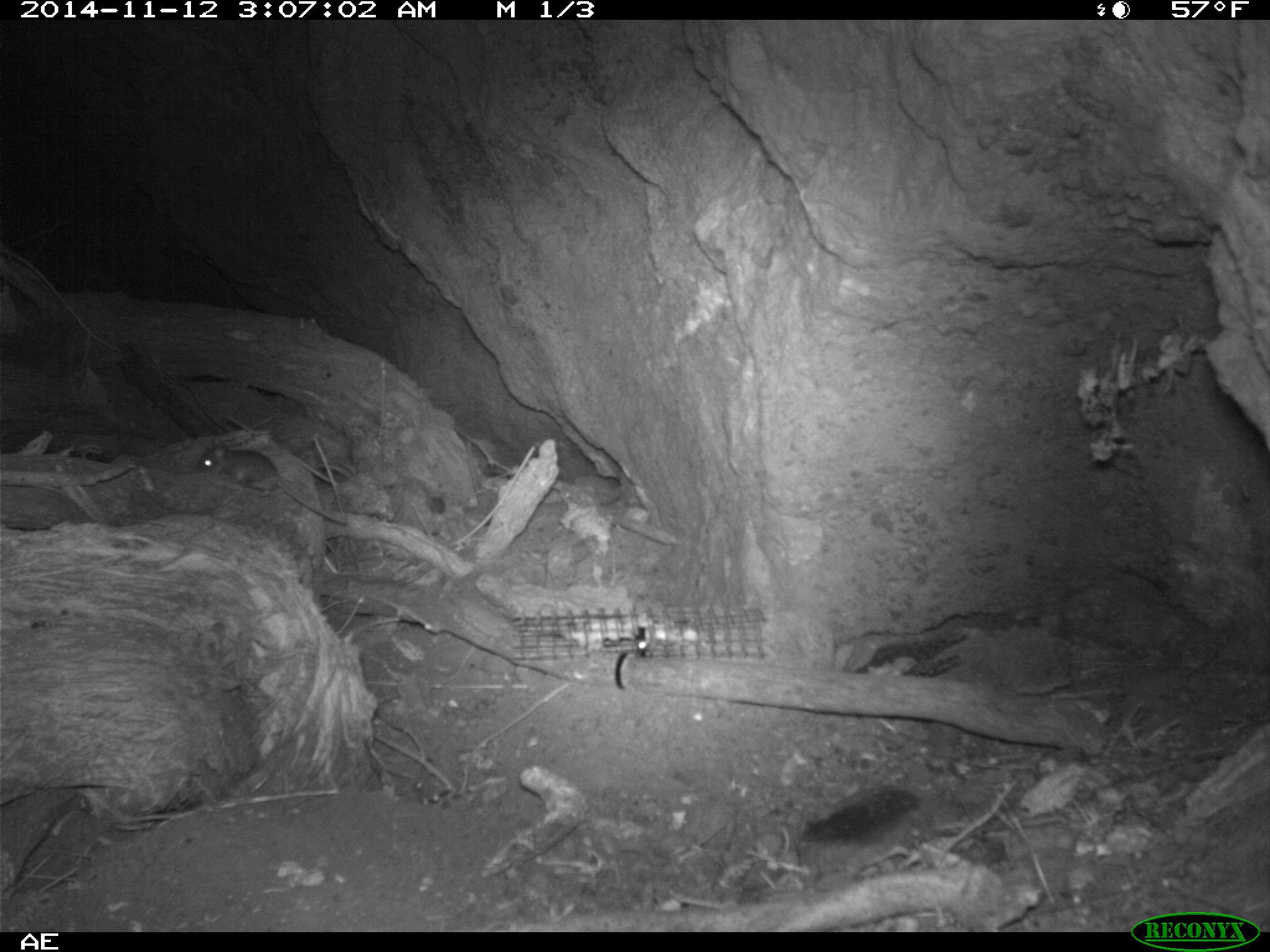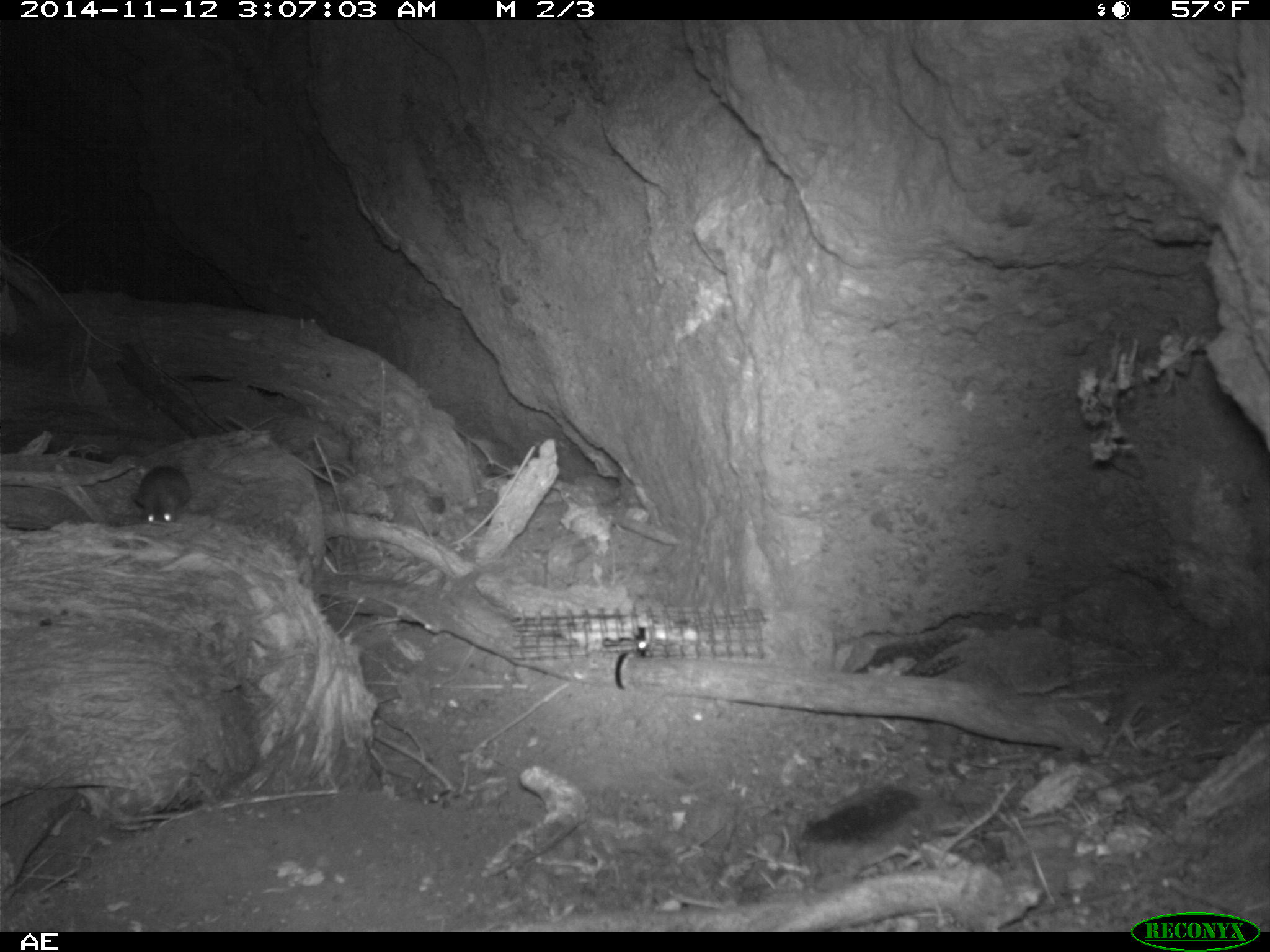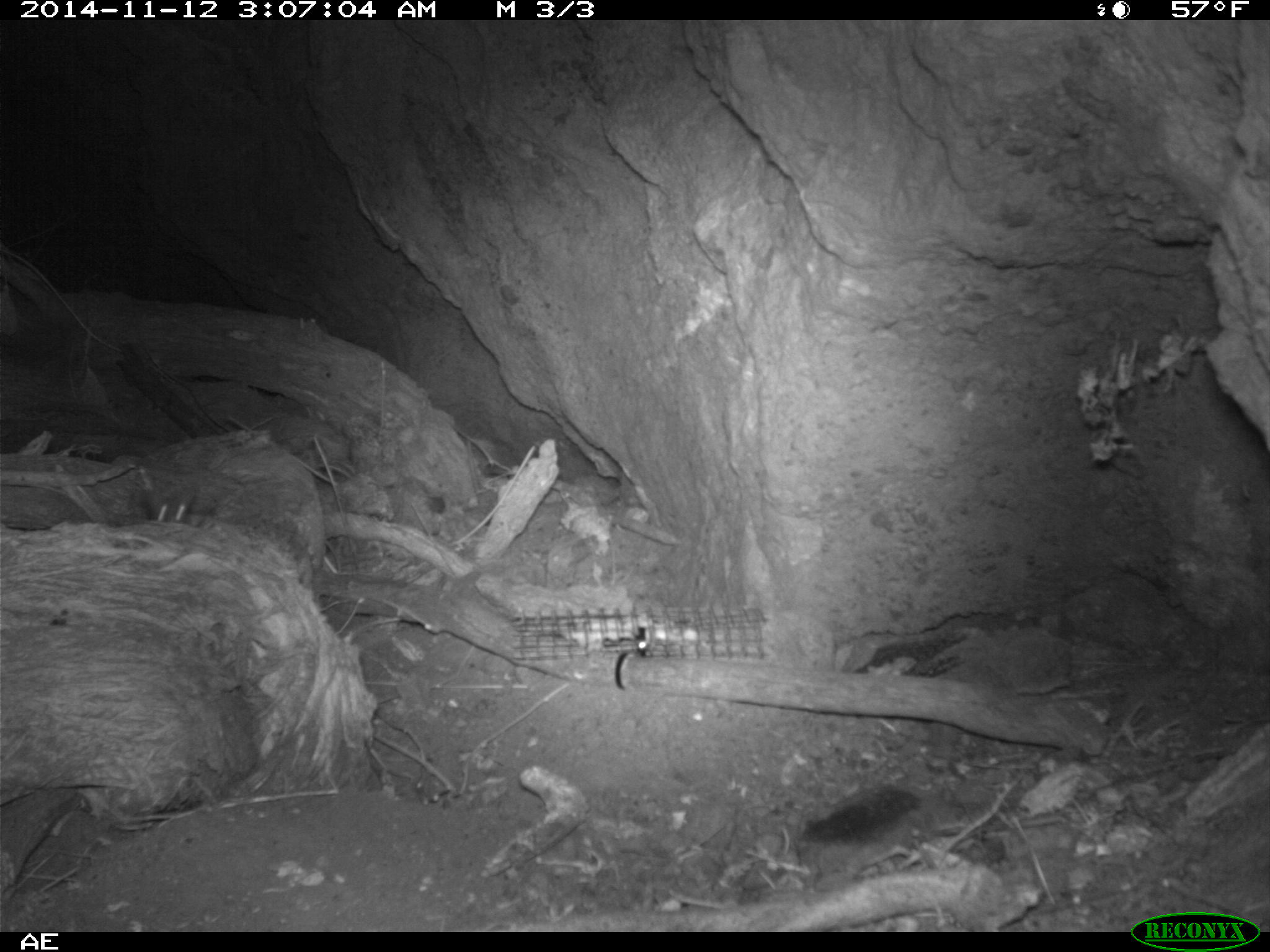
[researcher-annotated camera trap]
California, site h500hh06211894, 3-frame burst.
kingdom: Animalia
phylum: Chordata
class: Mammalia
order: Rodentia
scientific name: Rodentia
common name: rodent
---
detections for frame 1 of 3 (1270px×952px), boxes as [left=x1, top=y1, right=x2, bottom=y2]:
rodent: [left=197, top=440, right=347, bottom=524]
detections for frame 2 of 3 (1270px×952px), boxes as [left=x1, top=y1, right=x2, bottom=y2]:
rodent: [left=130, top=464, right=192, bottom=523]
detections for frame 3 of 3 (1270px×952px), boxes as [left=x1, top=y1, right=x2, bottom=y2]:
rodent: [left=335, top=470, right=397, bottom=519]